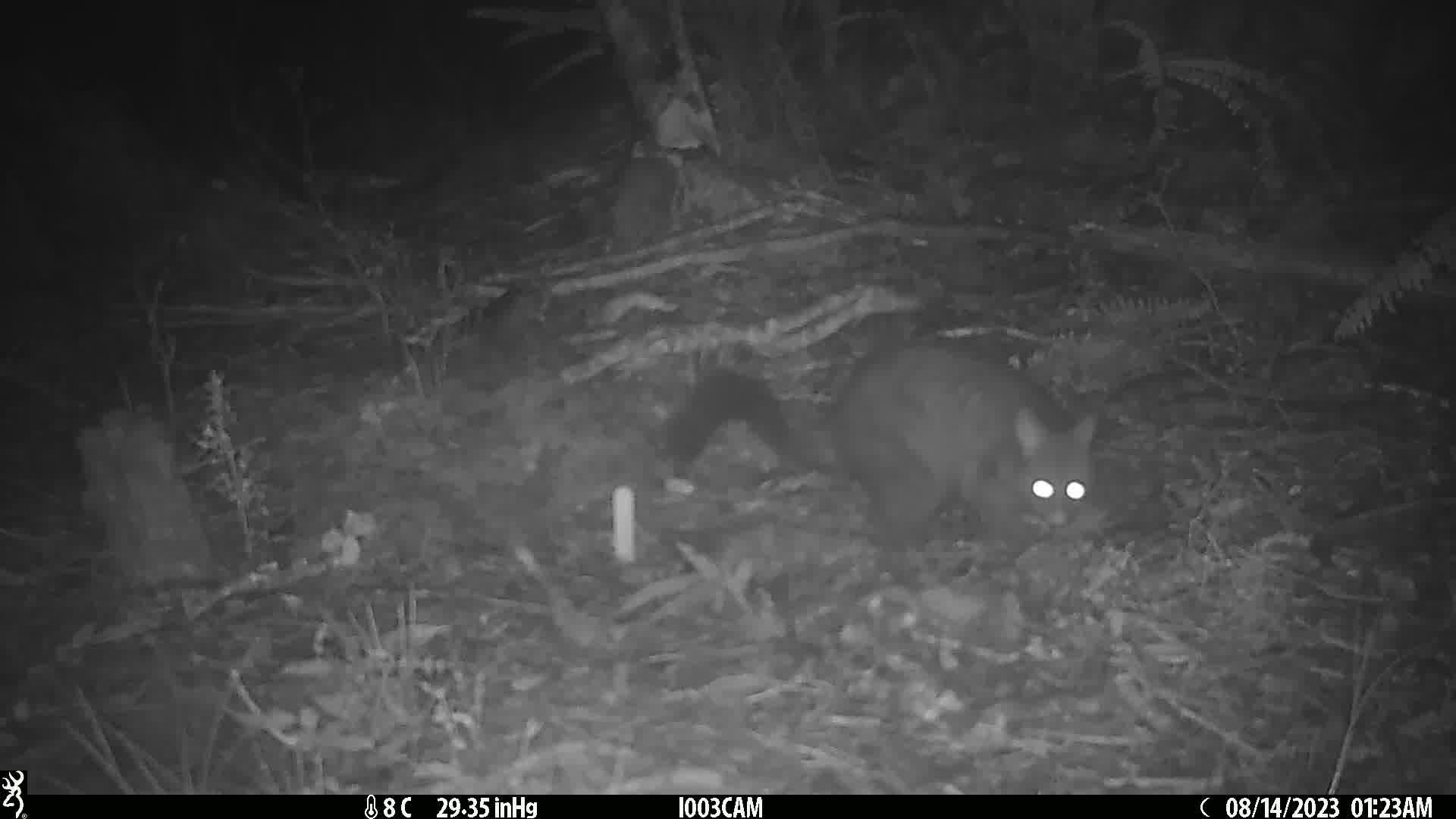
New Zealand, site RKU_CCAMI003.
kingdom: Animalia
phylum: Chordata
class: Mammalia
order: Diprotodontia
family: Phalangeridae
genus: Trichosurus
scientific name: Trichosurus vulpecula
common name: common brushtail possum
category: possum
Possum (common brushtail possum) (Trichosurus vulpecula).